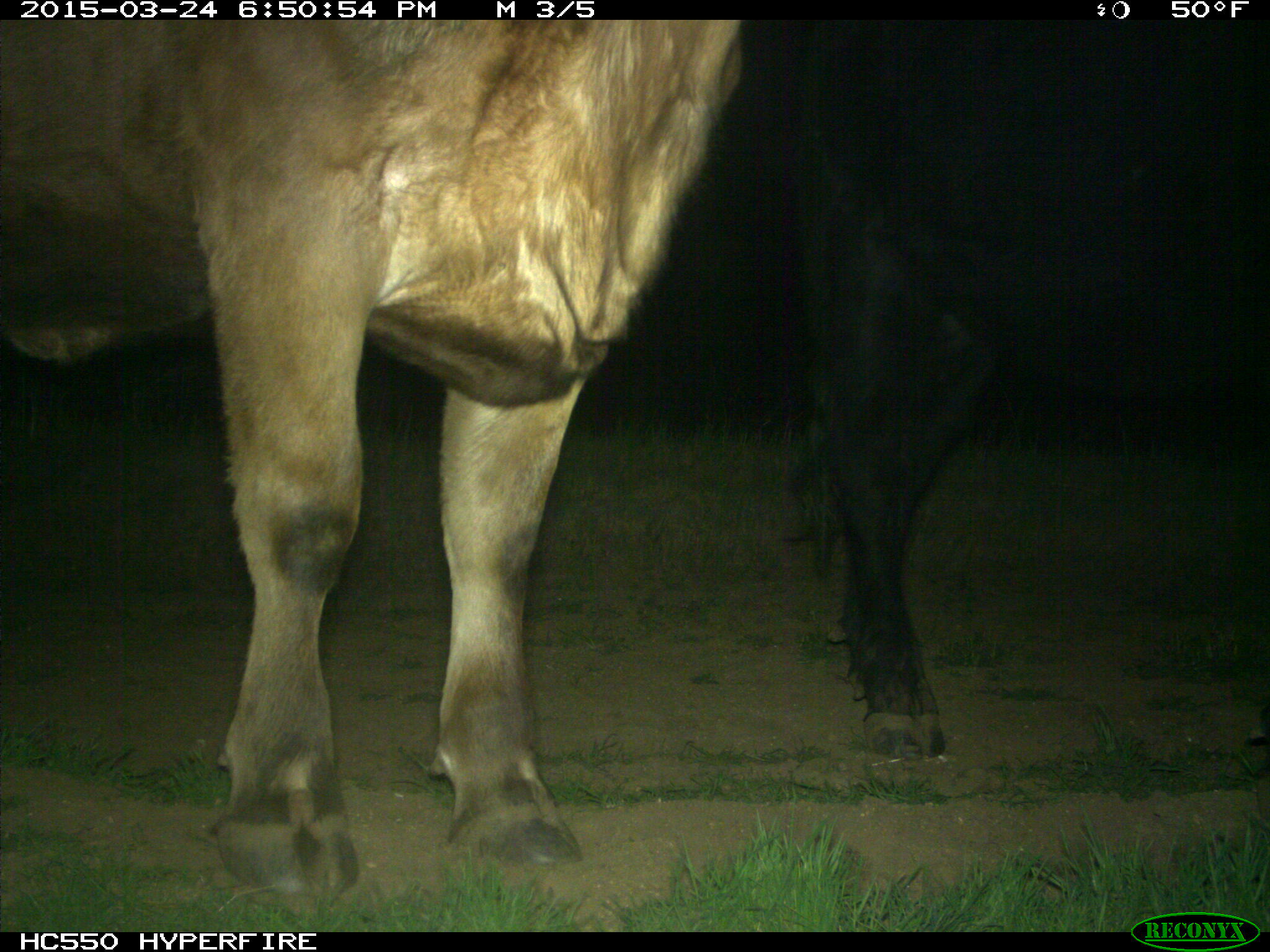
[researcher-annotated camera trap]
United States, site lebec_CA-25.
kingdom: Animalia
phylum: Chordata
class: Mammalia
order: Artiodactyla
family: Bovidae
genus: Bos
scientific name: Bos taurus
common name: domestic cow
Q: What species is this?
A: Bos taurus (domestic cow).